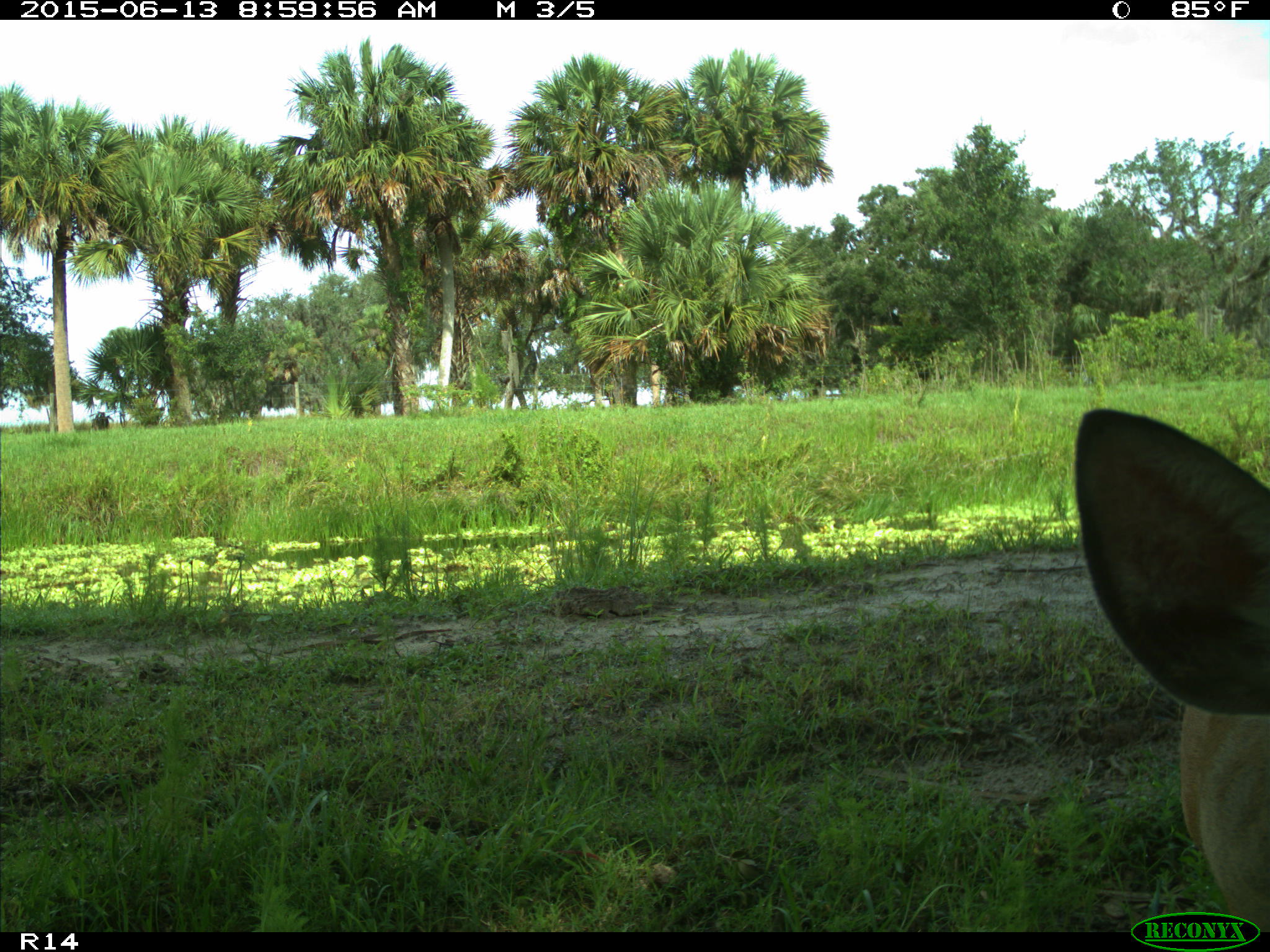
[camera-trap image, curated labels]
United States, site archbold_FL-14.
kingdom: Animalia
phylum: Chordata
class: Mammalia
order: Artiodactyla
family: Cervidae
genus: Odocoileus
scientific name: Odocoileus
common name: deer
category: unidentified deer